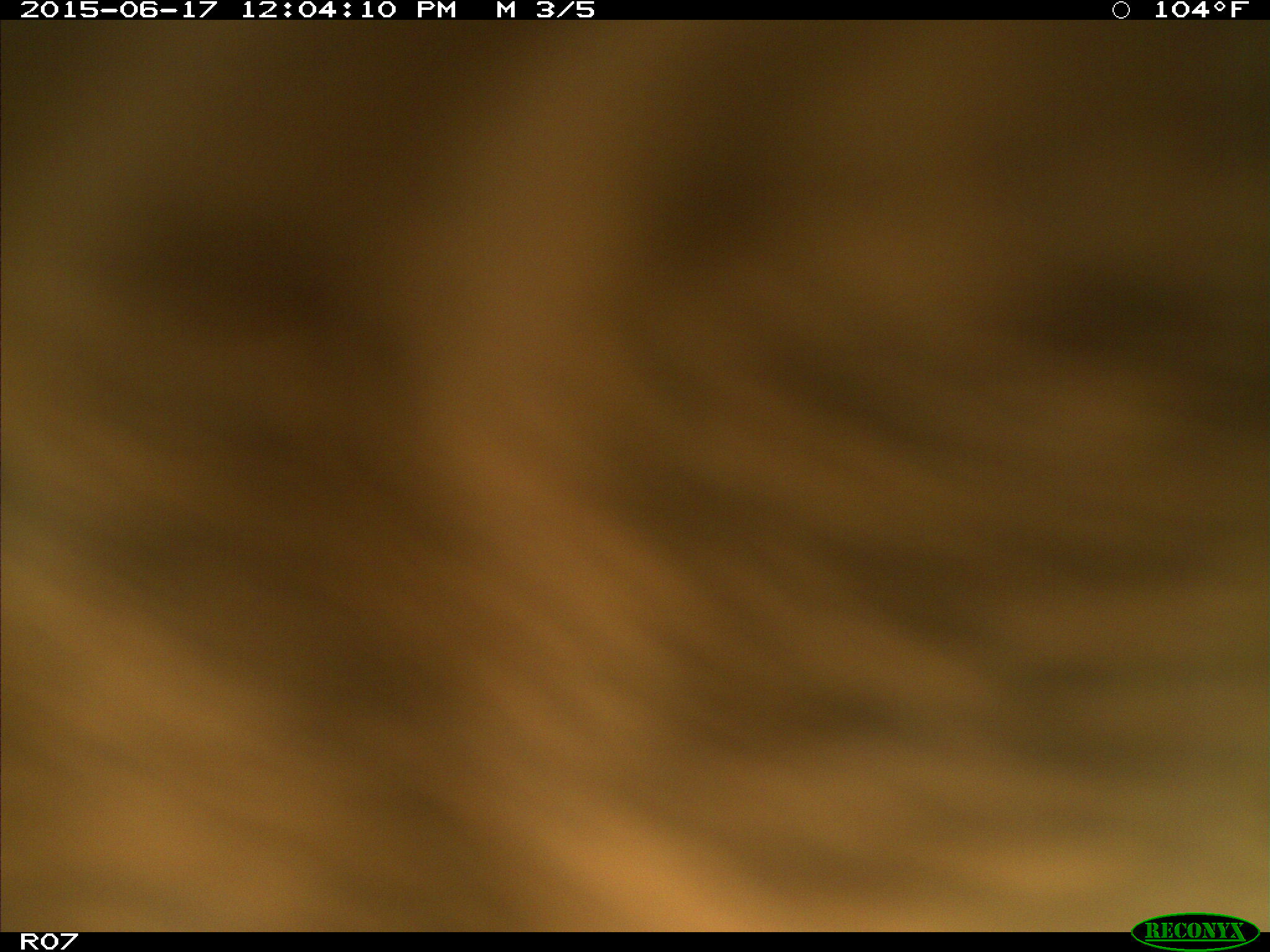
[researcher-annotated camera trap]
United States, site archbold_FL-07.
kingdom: Animalia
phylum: Chordata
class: Mammalia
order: Artiodactyla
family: Bovidae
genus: Bos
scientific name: Bos taurus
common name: domestic cow